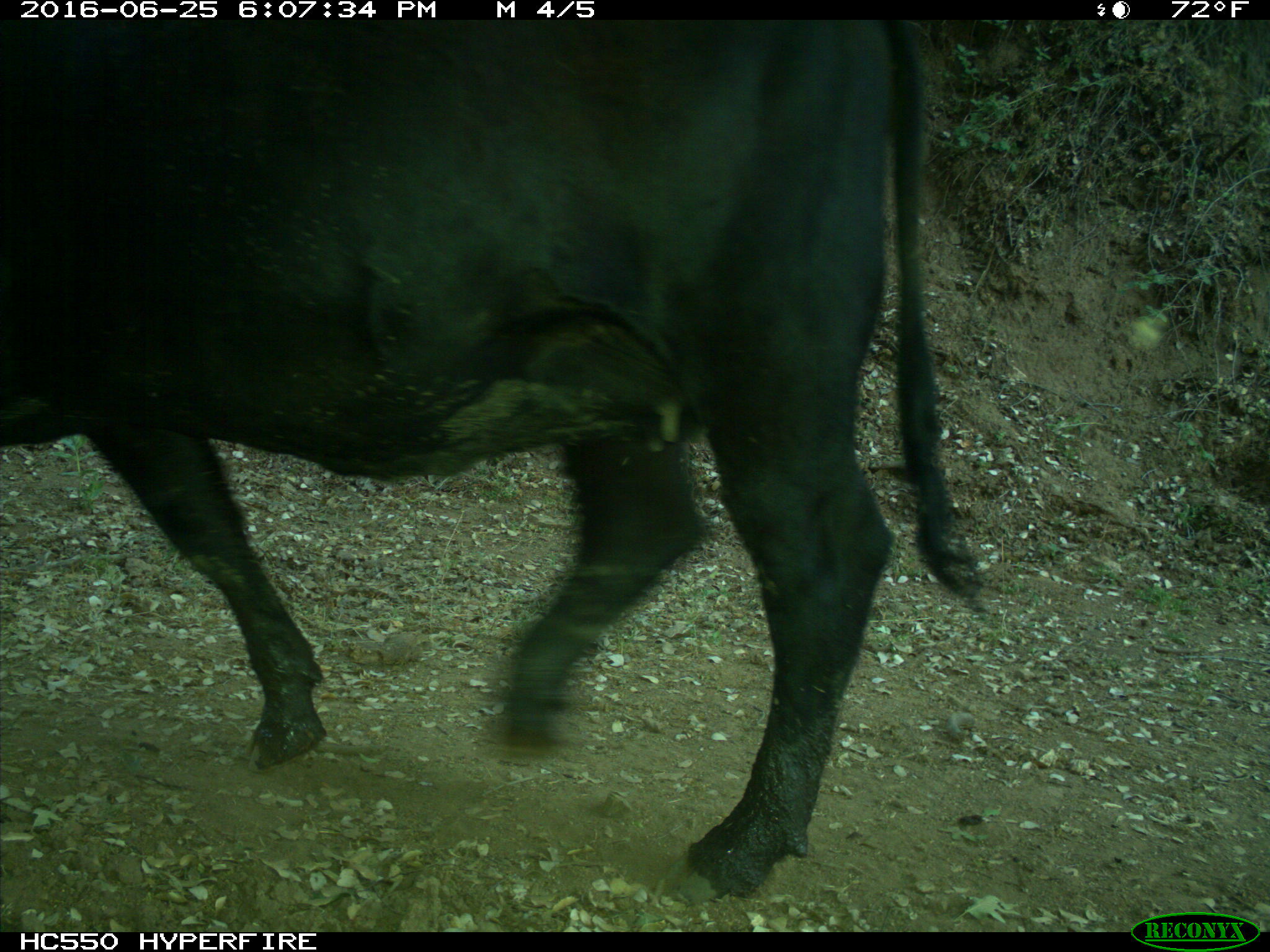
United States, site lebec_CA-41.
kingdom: Animalia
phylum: Chordata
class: Mammalia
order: Artiodactyla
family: Bovidae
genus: Bos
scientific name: Bos taurus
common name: domestic cow